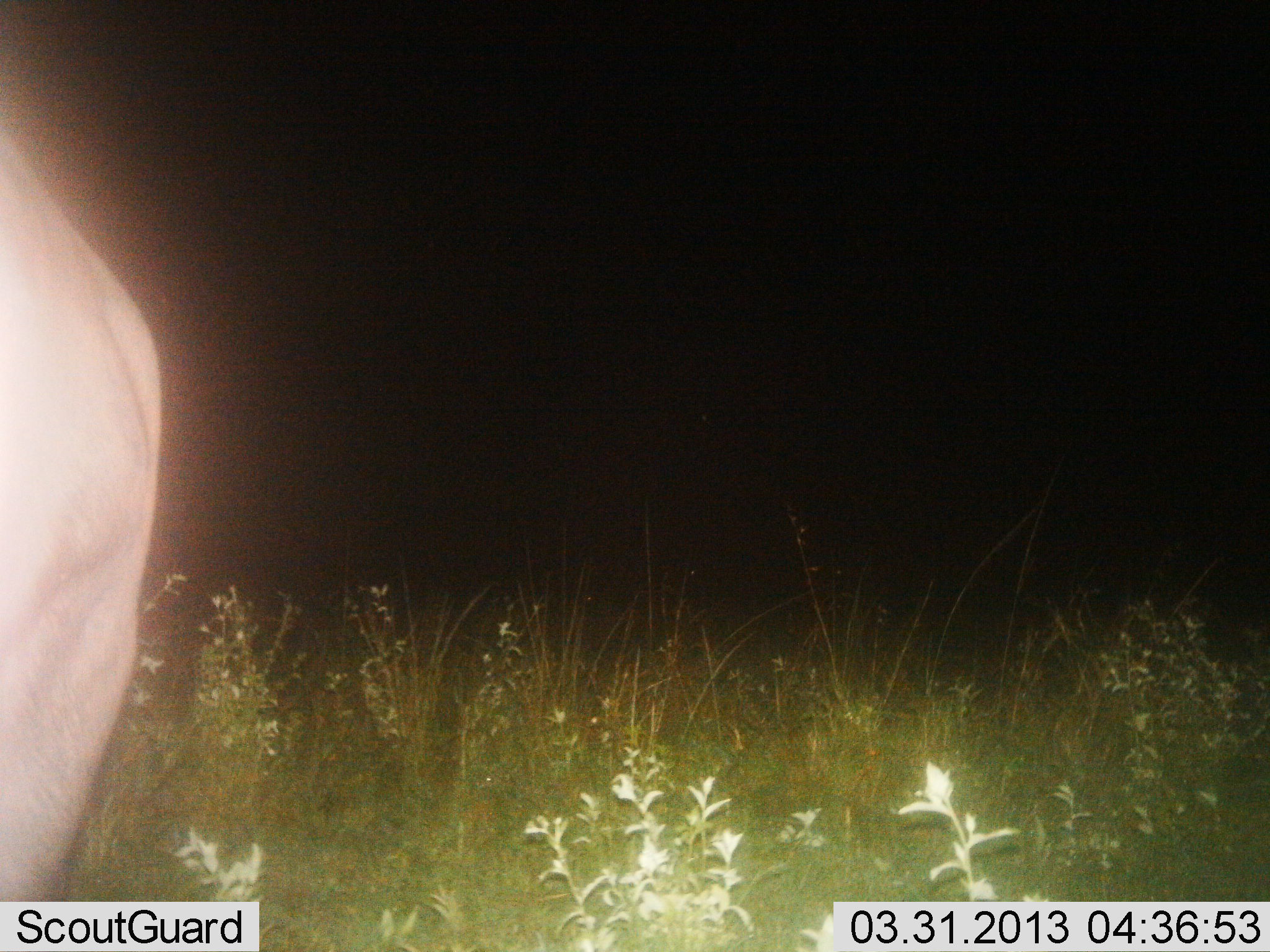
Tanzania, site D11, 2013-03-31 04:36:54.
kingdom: Animalia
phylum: Chordata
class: Mammalia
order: Artiodactyla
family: Bovidae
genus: Connochaetes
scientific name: Connochaetes taurinus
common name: blue wildebeest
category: wildebeest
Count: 1.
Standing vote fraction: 89%.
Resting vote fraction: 0%.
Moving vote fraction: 11%.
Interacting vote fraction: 0%.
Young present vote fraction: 0%.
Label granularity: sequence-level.